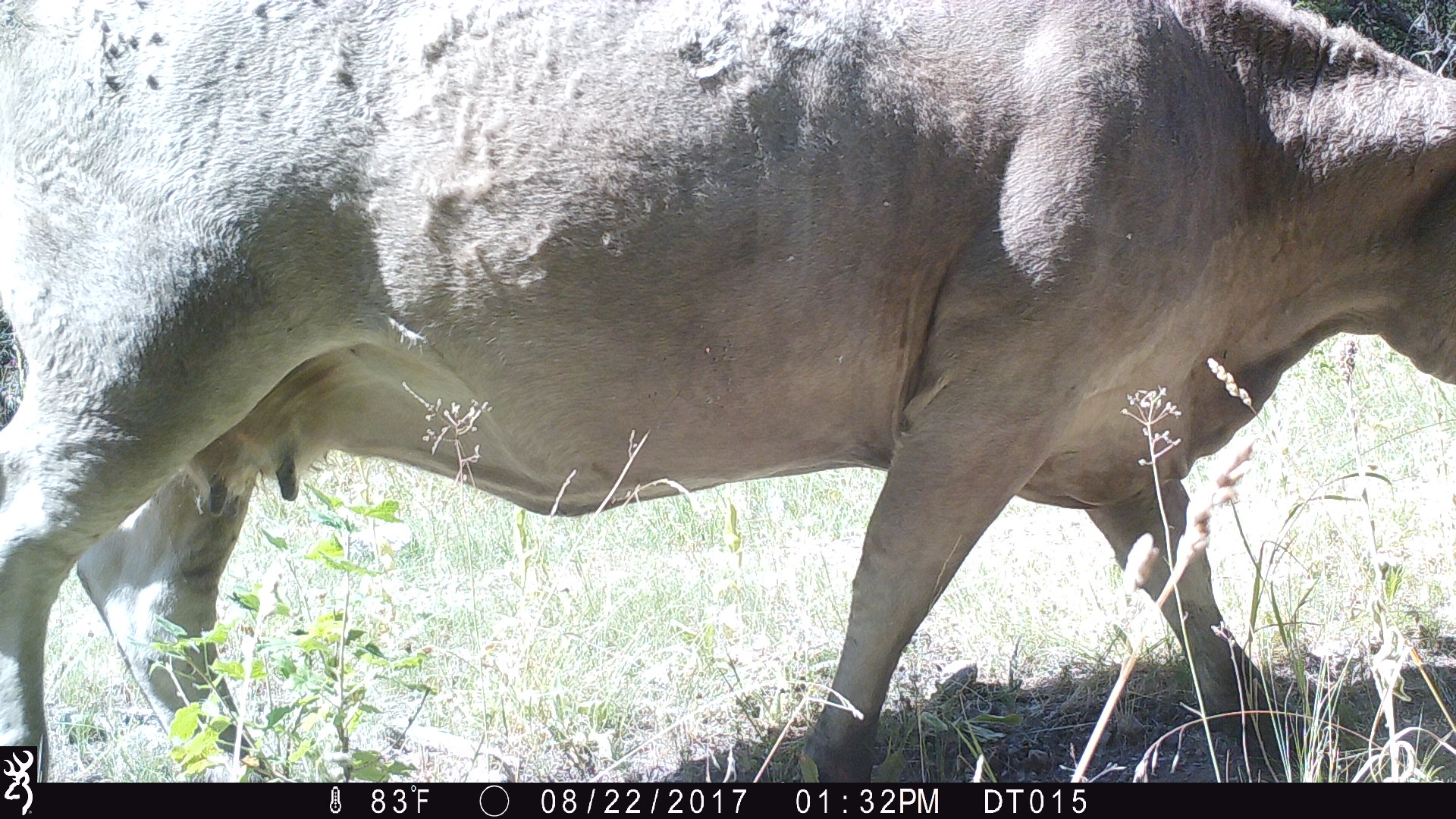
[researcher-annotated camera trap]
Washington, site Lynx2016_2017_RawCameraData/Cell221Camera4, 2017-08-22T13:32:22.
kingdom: Animalia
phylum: Chordata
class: Mammalia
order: Artiodactyla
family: Bovidae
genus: Bos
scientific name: Bos taurus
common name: domestic cattle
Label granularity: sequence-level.